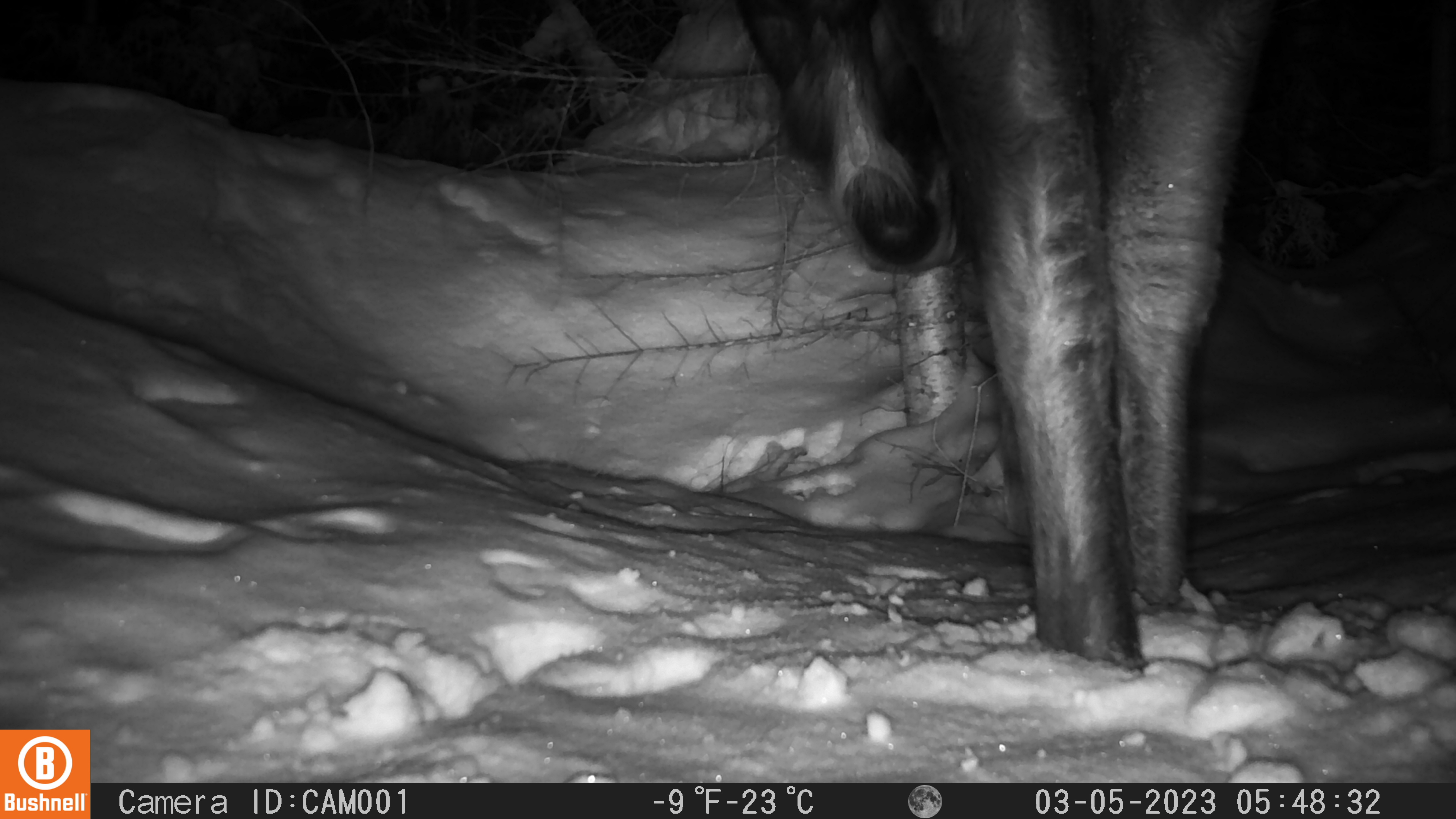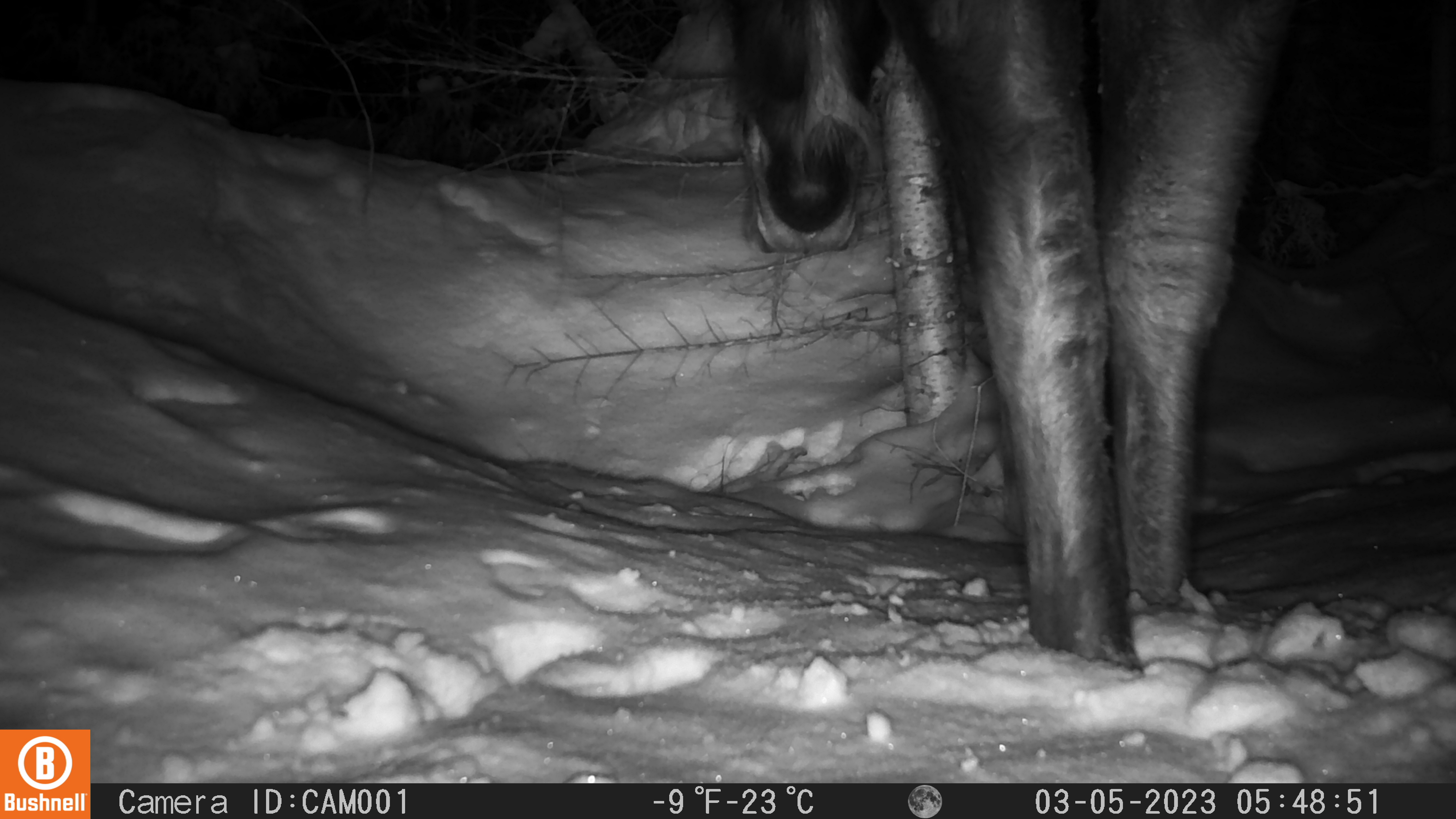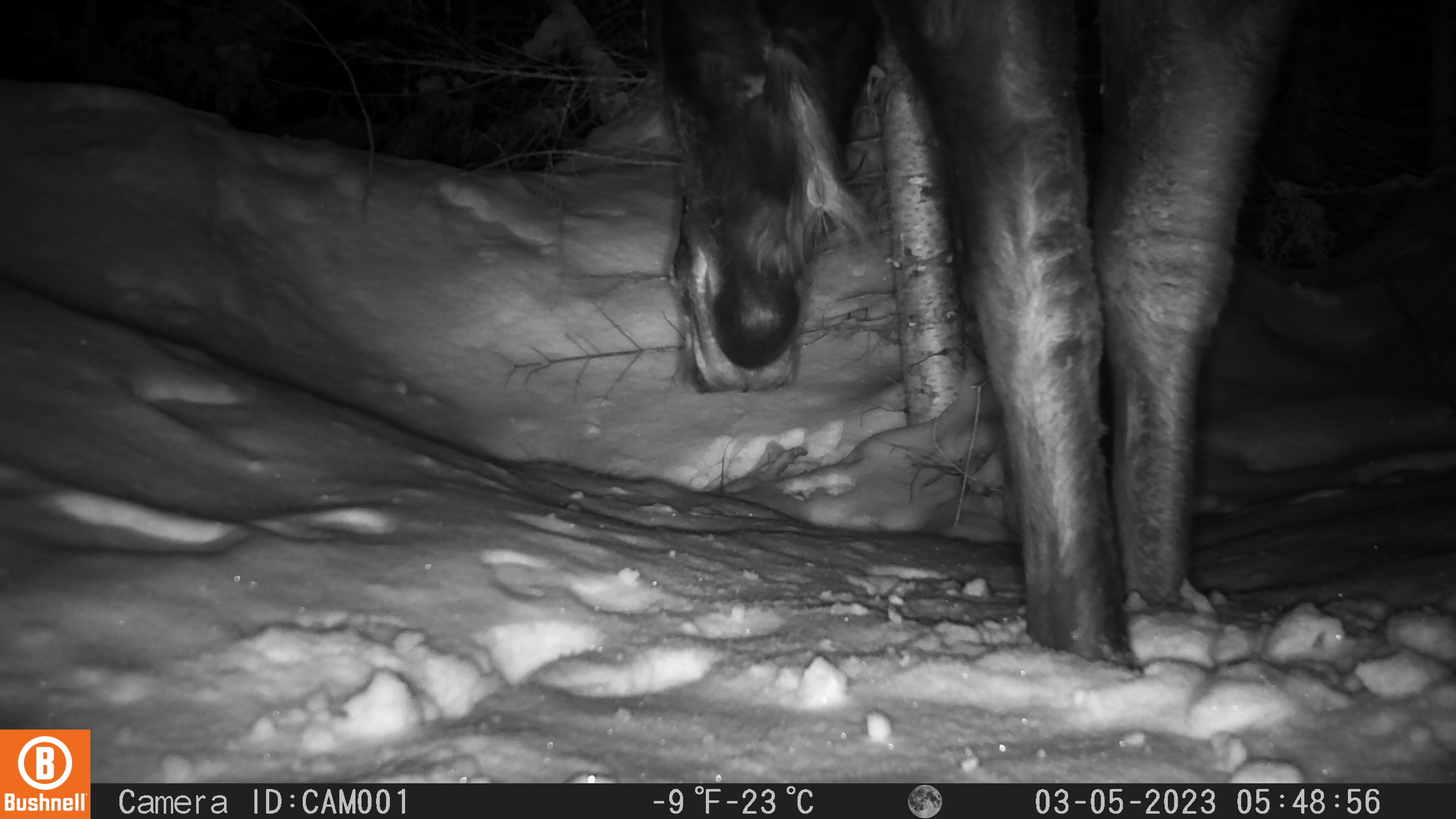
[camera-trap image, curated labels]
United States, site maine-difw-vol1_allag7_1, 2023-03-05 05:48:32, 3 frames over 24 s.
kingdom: Animalia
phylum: Chordata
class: Mammalia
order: Artiodactyla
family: Cervidae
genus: Alces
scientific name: Alces alces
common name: moose